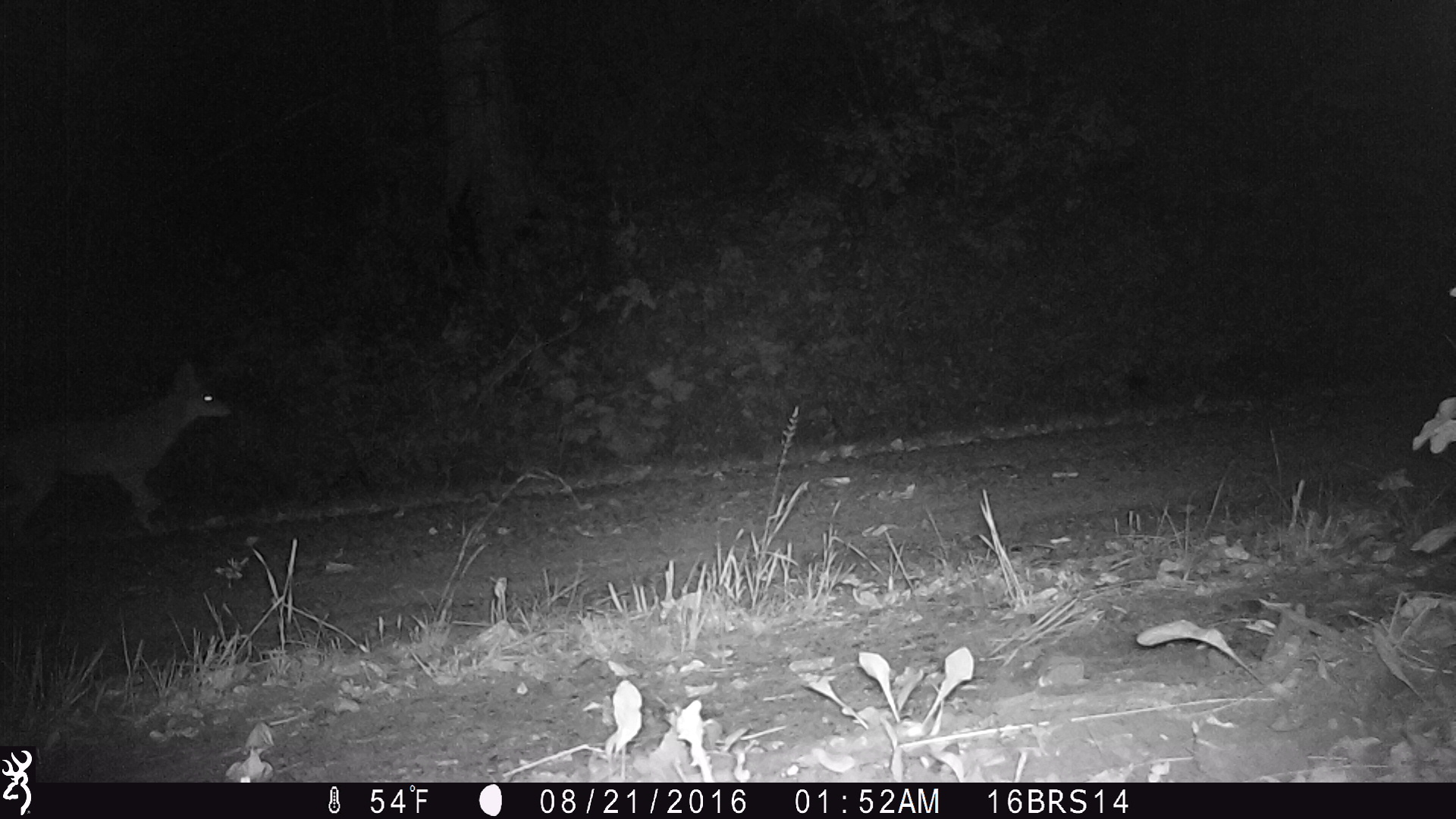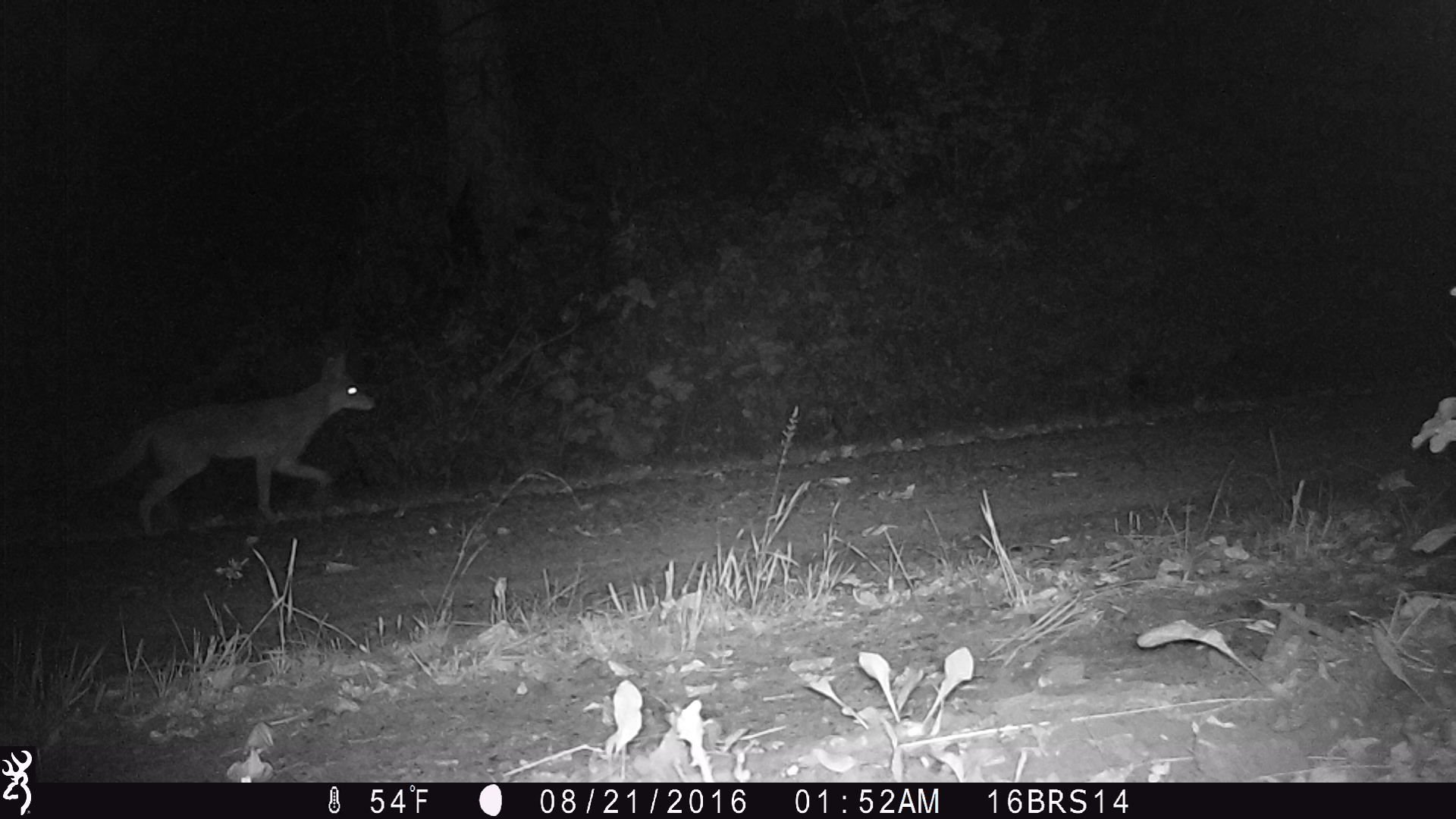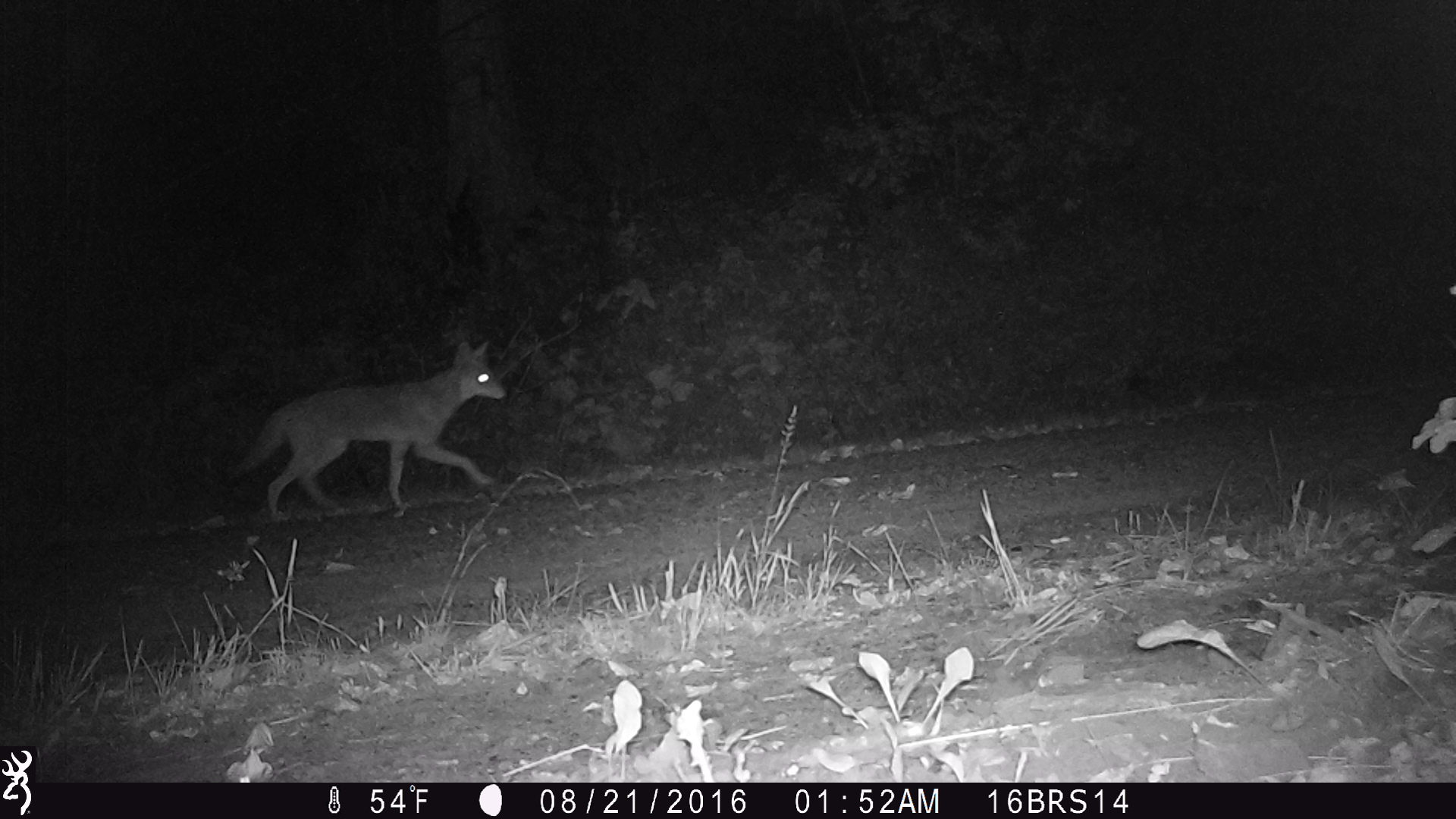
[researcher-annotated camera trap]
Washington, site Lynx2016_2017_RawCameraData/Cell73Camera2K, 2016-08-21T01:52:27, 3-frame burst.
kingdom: Animalia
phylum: Chordata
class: Mammalia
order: Carnivora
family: Canidae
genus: Canis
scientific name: Canis latrans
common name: coyote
Canis latrans (coyote). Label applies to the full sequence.